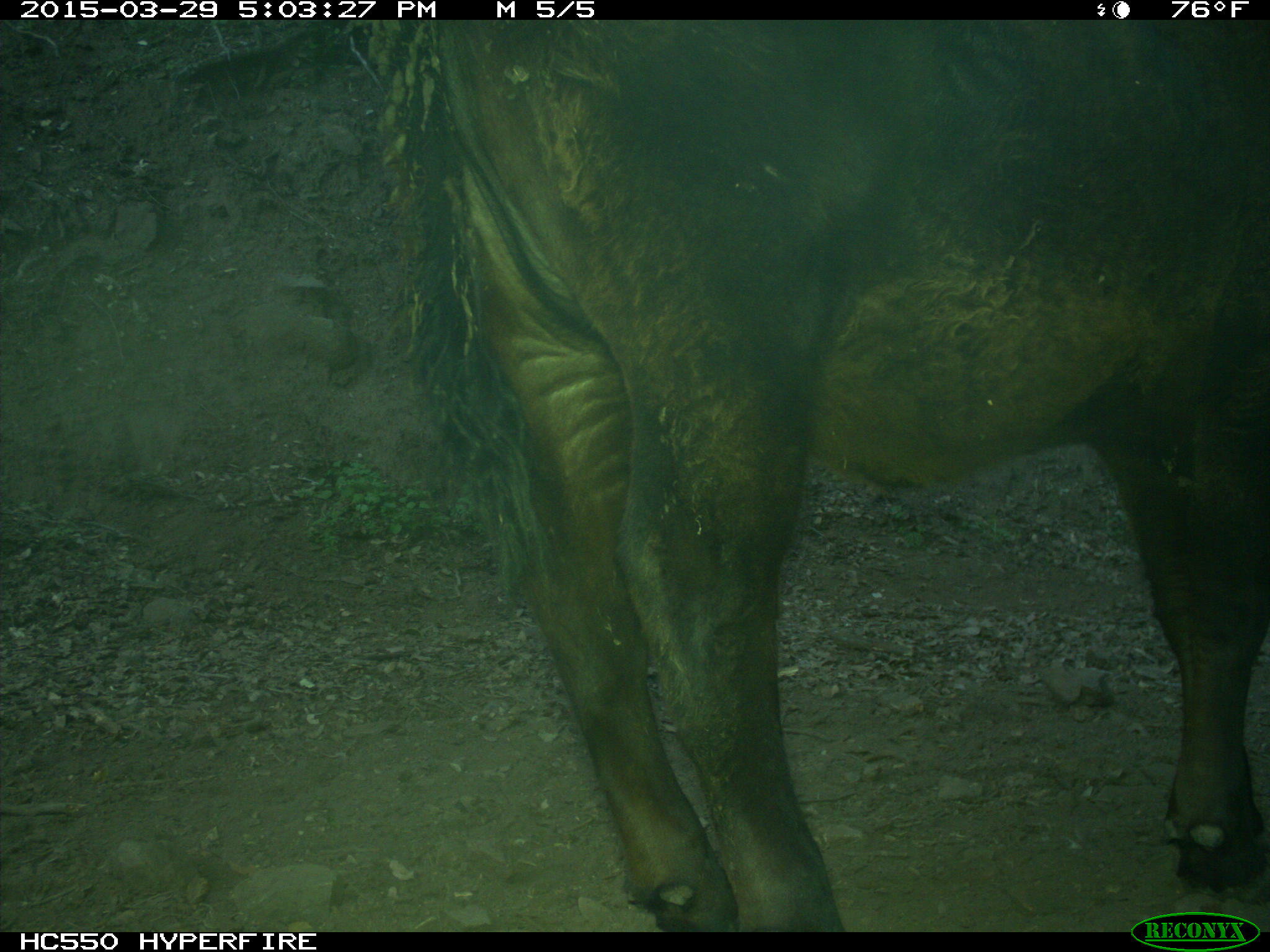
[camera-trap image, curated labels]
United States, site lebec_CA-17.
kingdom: Animalia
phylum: Chordata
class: Mammalia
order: Artiodactyla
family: Bovidae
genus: Bos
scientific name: Bos taurus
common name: domestic cow